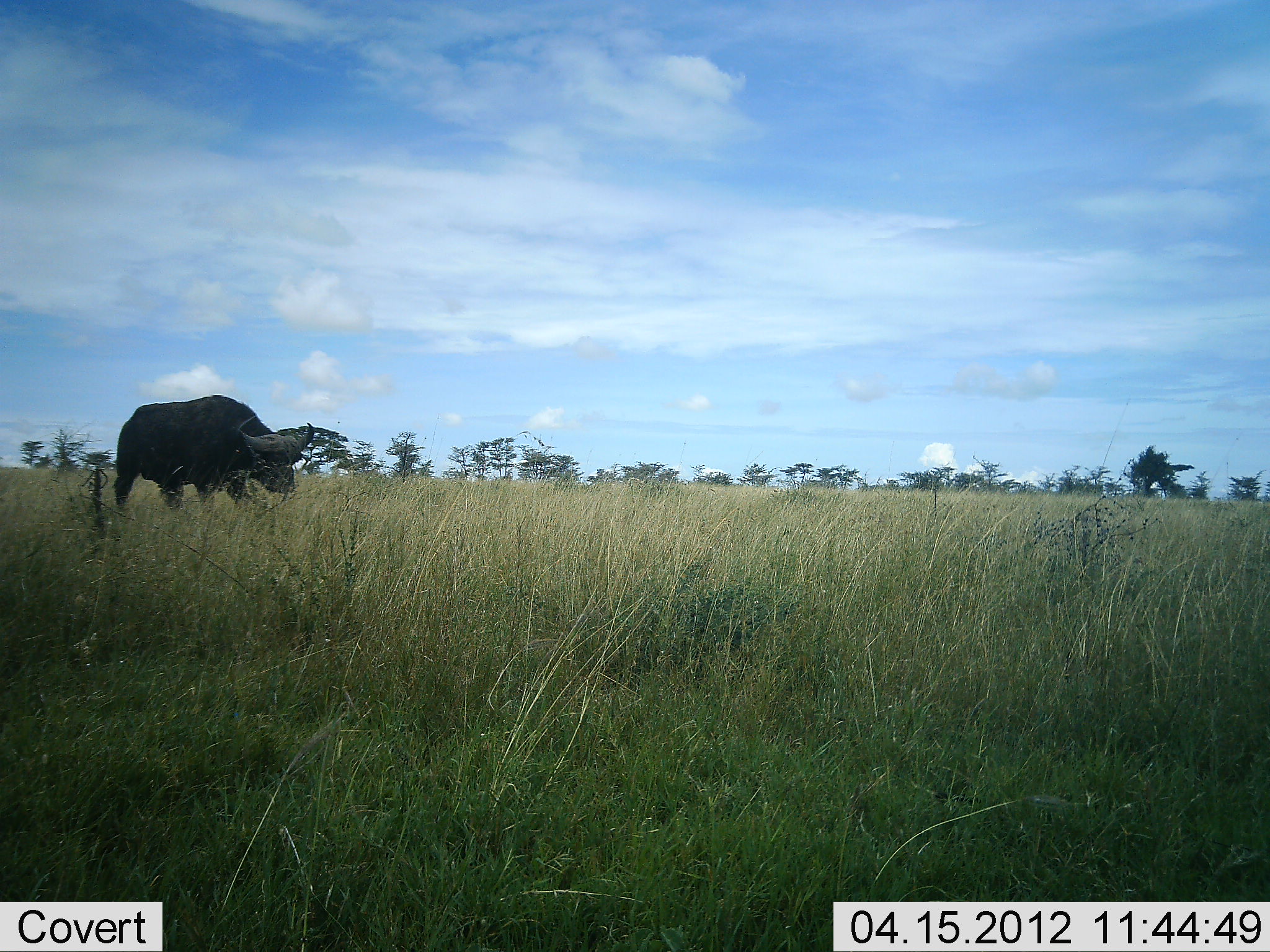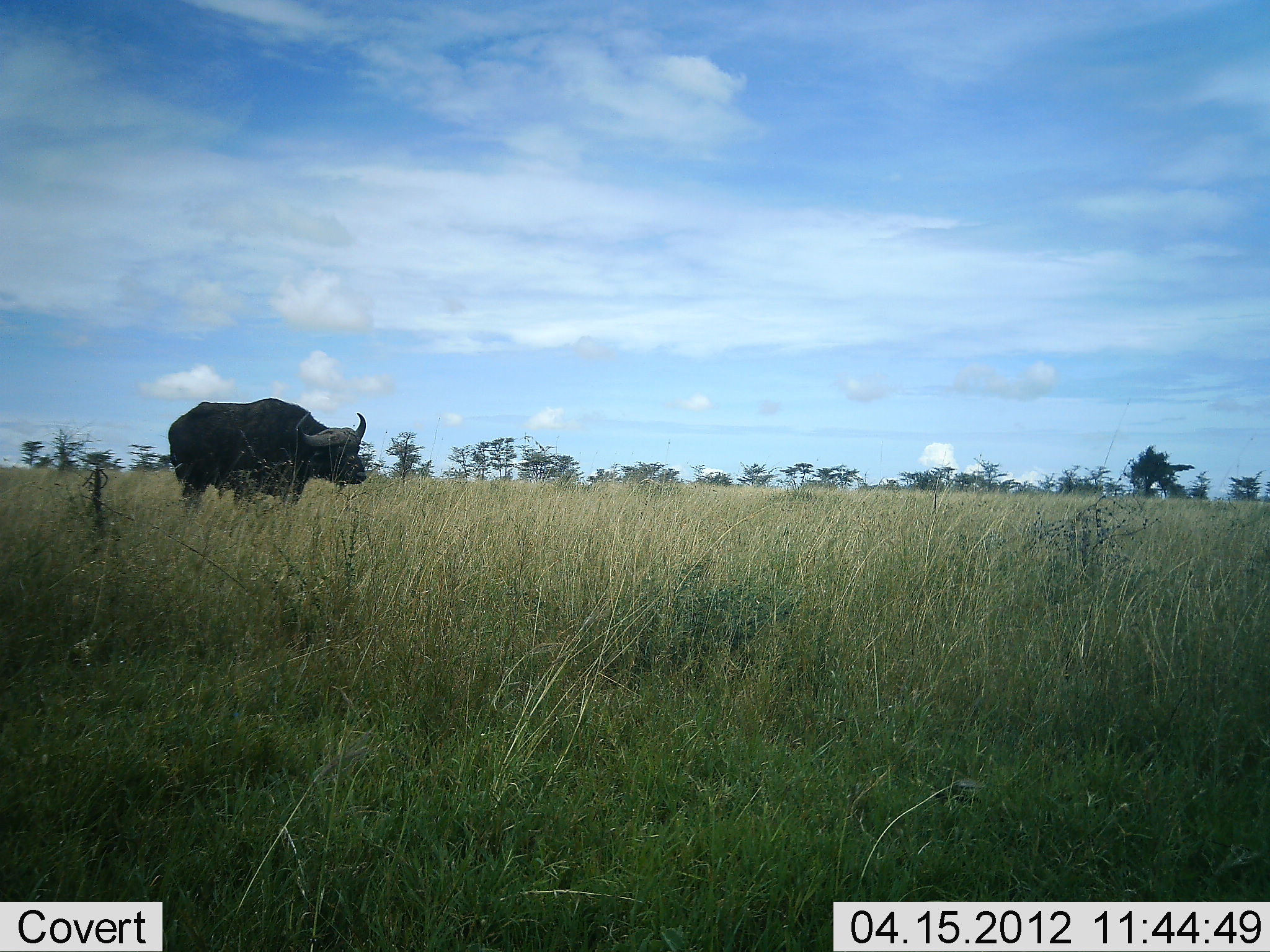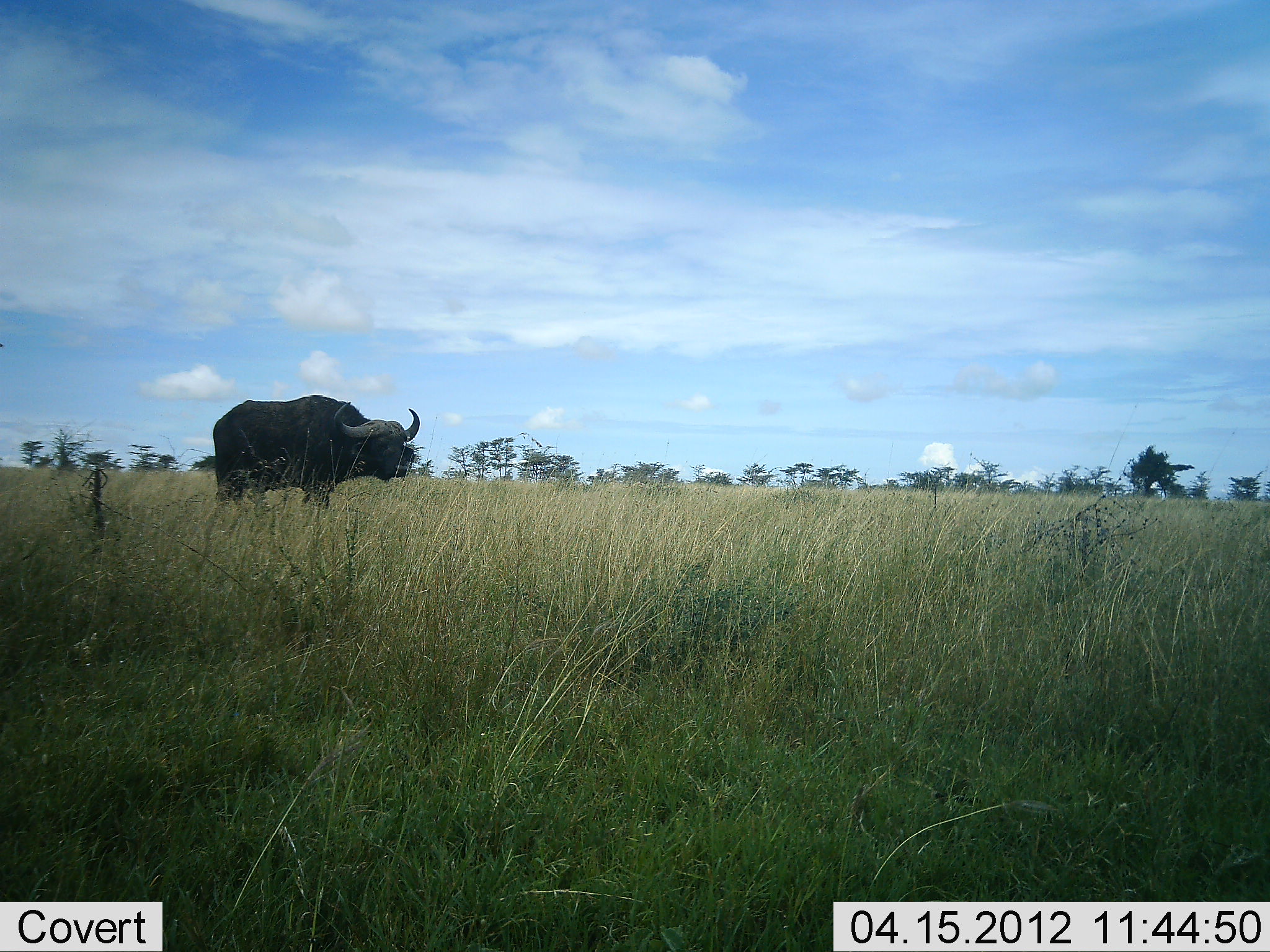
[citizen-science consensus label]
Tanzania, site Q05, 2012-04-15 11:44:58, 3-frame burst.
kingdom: Animalia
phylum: Chordata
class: Mammalia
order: Artiodactyla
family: Bovidae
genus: Syncerus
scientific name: Syncerus caffer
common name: cape buffalo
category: buffalo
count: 1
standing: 8%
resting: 4%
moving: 96%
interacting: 0%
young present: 0%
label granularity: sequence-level